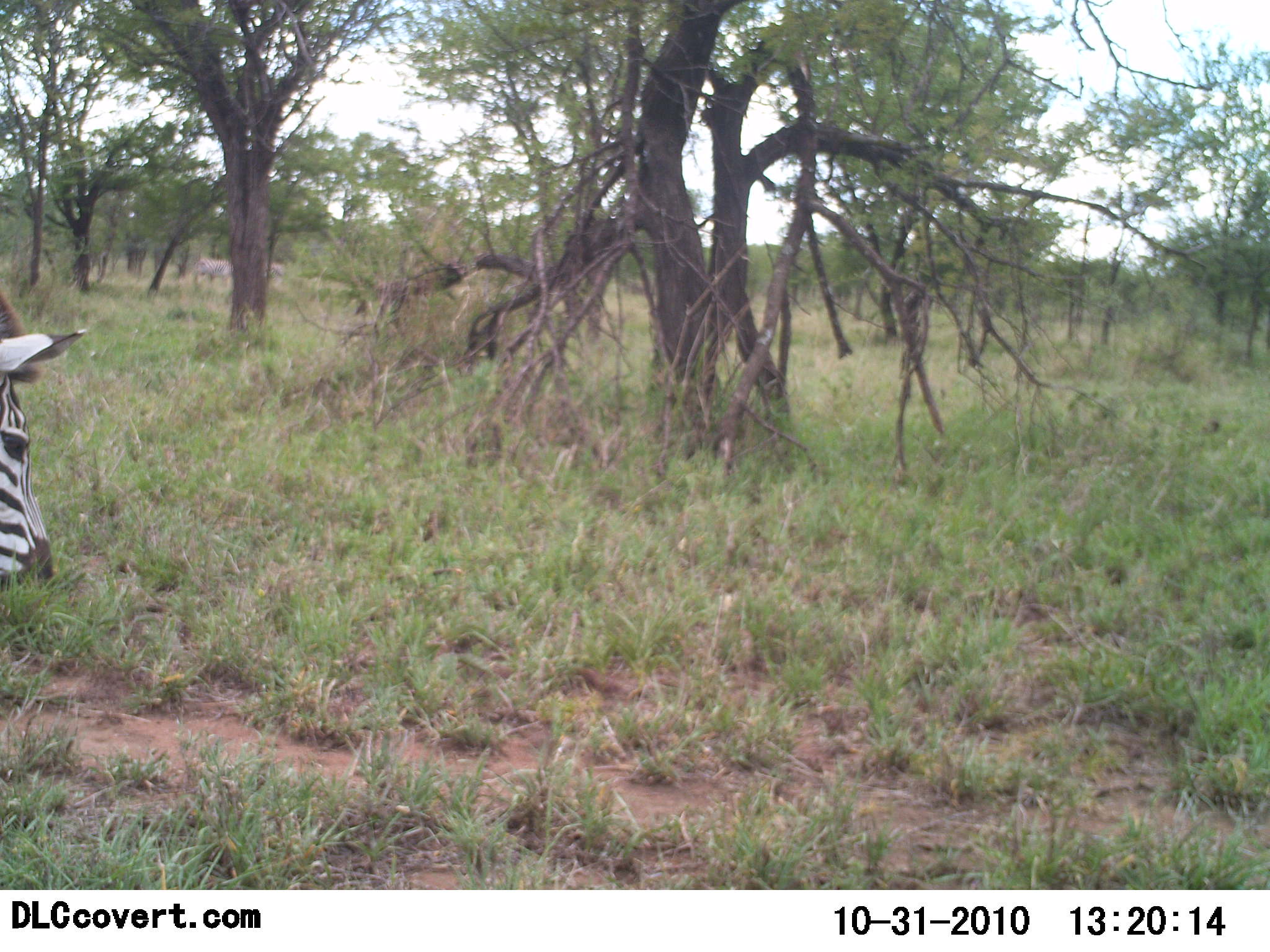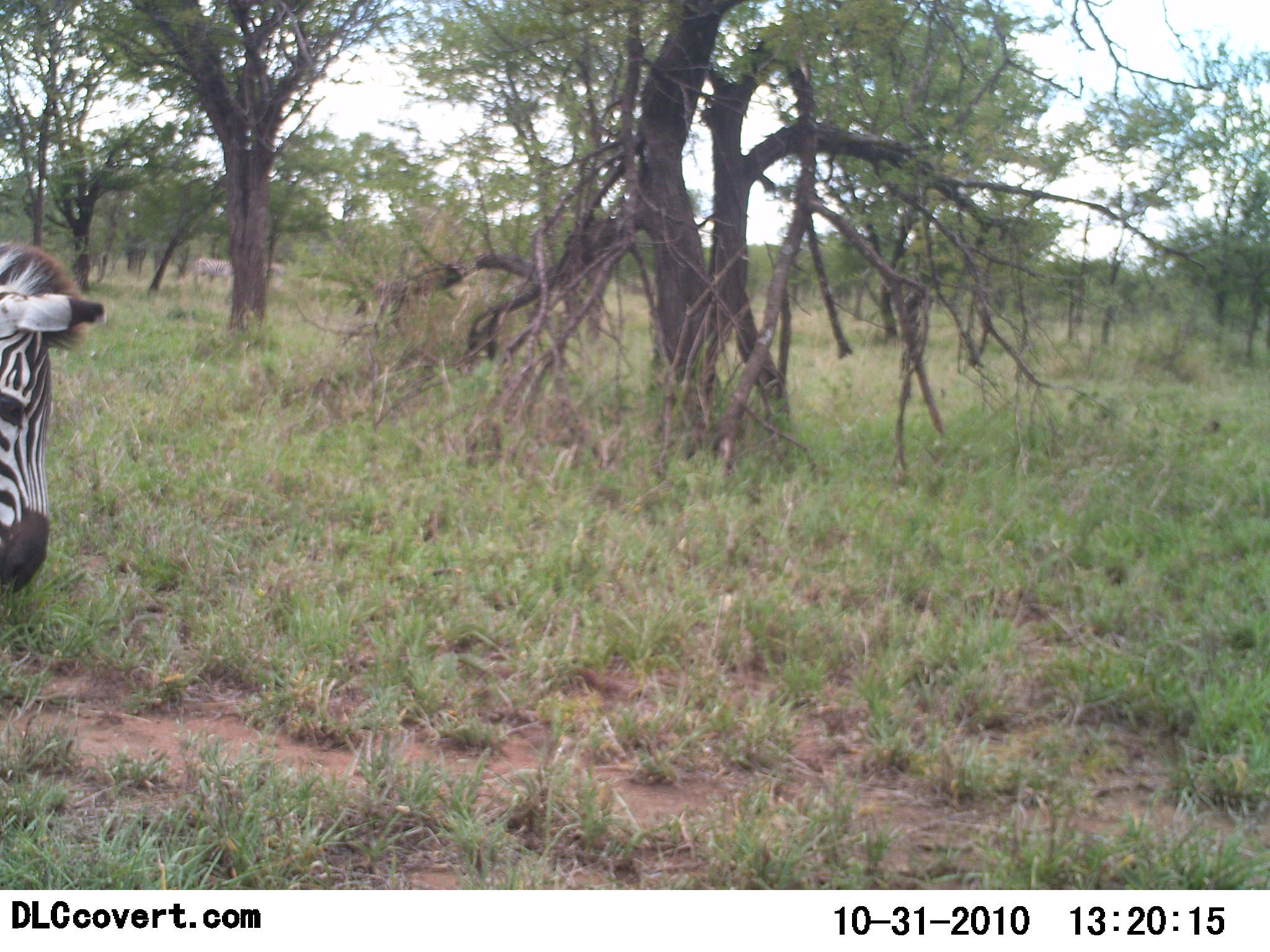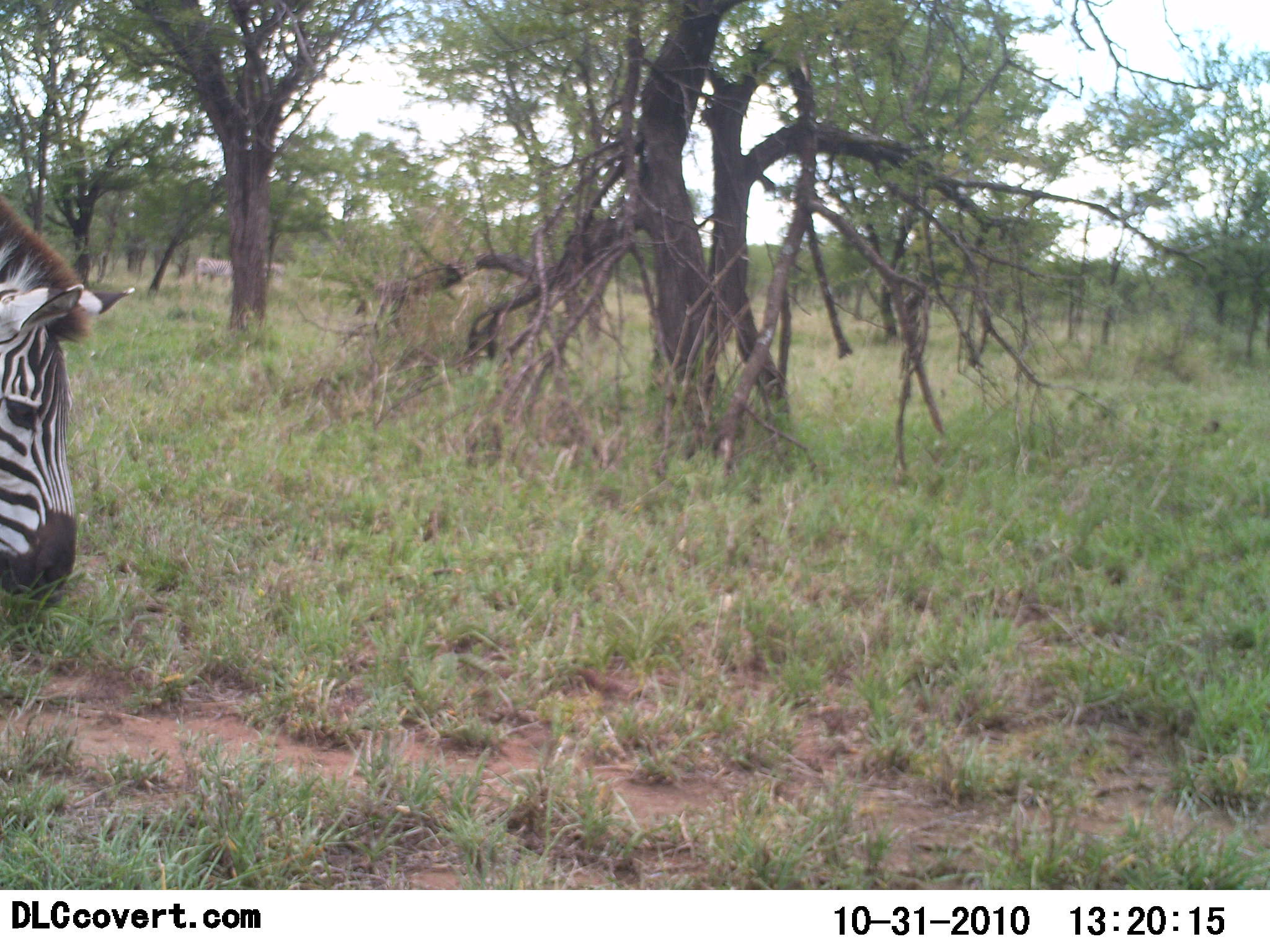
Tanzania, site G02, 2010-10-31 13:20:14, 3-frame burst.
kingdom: Animalia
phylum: Chordata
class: Mammalia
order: Perissodactyla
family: Equidae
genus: Equus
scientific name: Equus quagga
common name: plains zebra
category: zebra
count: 1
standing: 64%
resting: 0%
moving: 0%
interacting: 0%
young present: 0%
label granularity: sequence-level